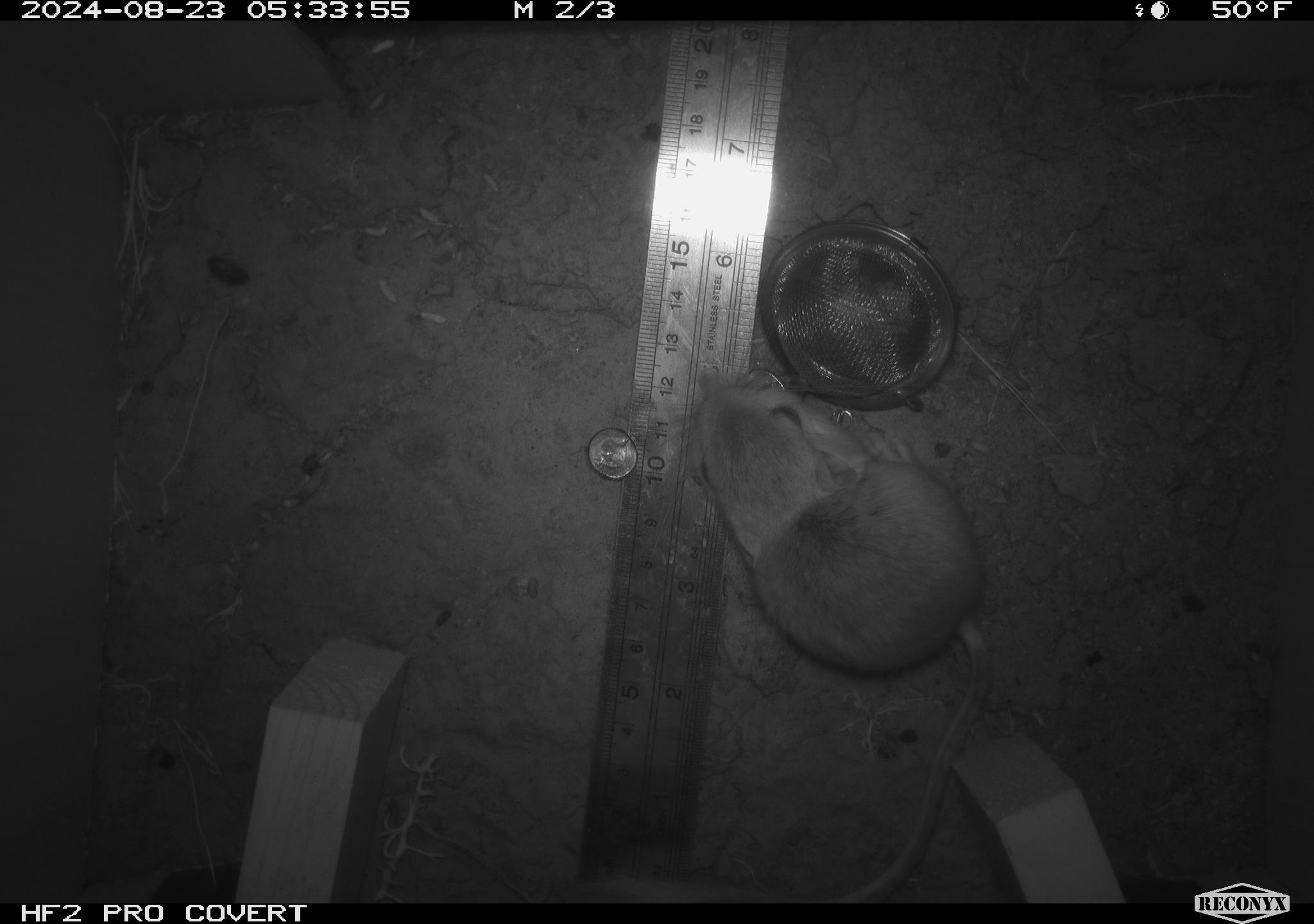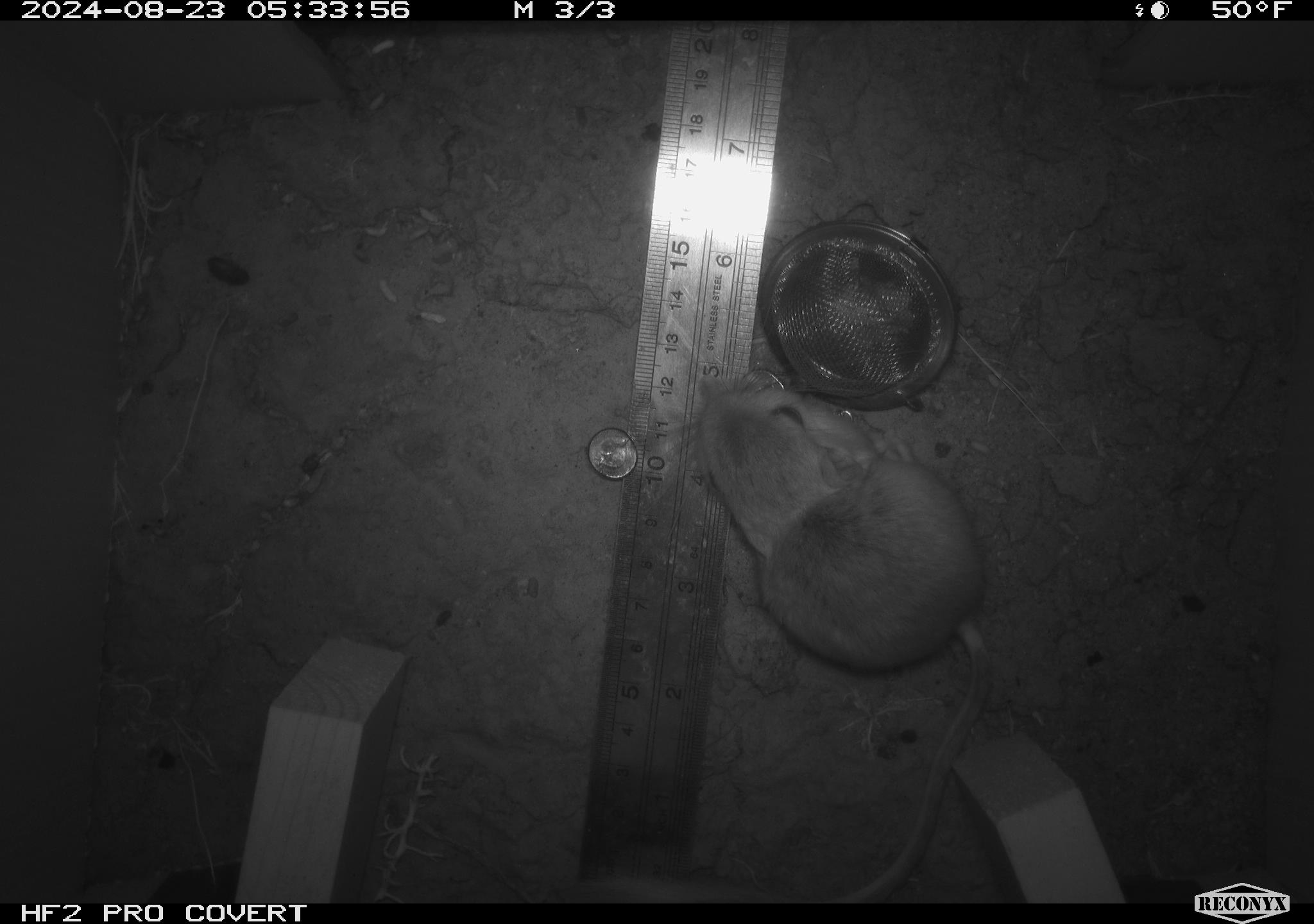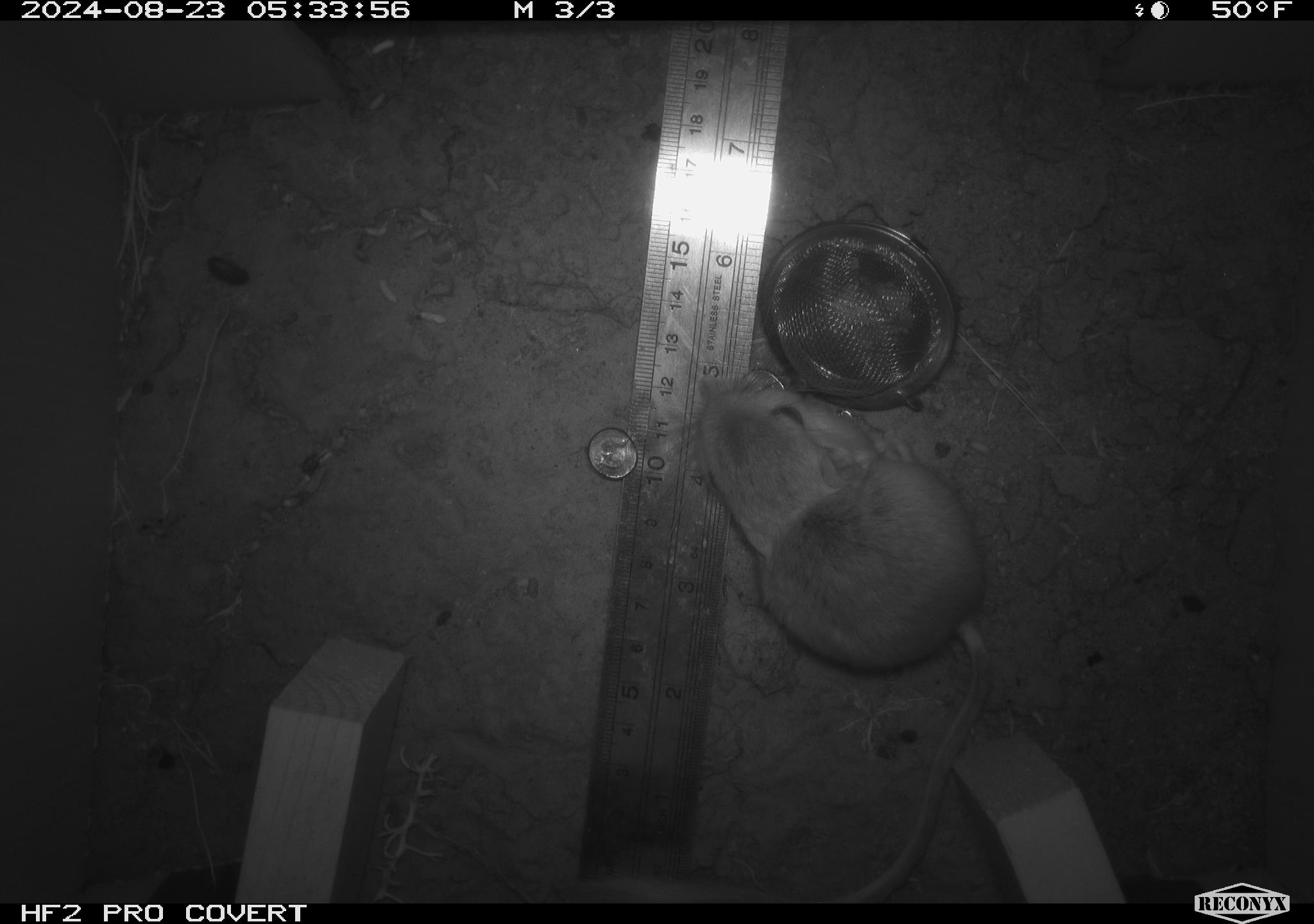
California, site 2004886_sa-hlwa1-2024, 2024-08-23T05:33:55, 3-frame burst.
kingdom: Animalia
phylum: Chordata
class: Mammalia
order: Rodentia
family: Heteromyidae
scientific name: Heteromyidae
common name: kangaroo rats and pocket mice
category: heteromyidae family